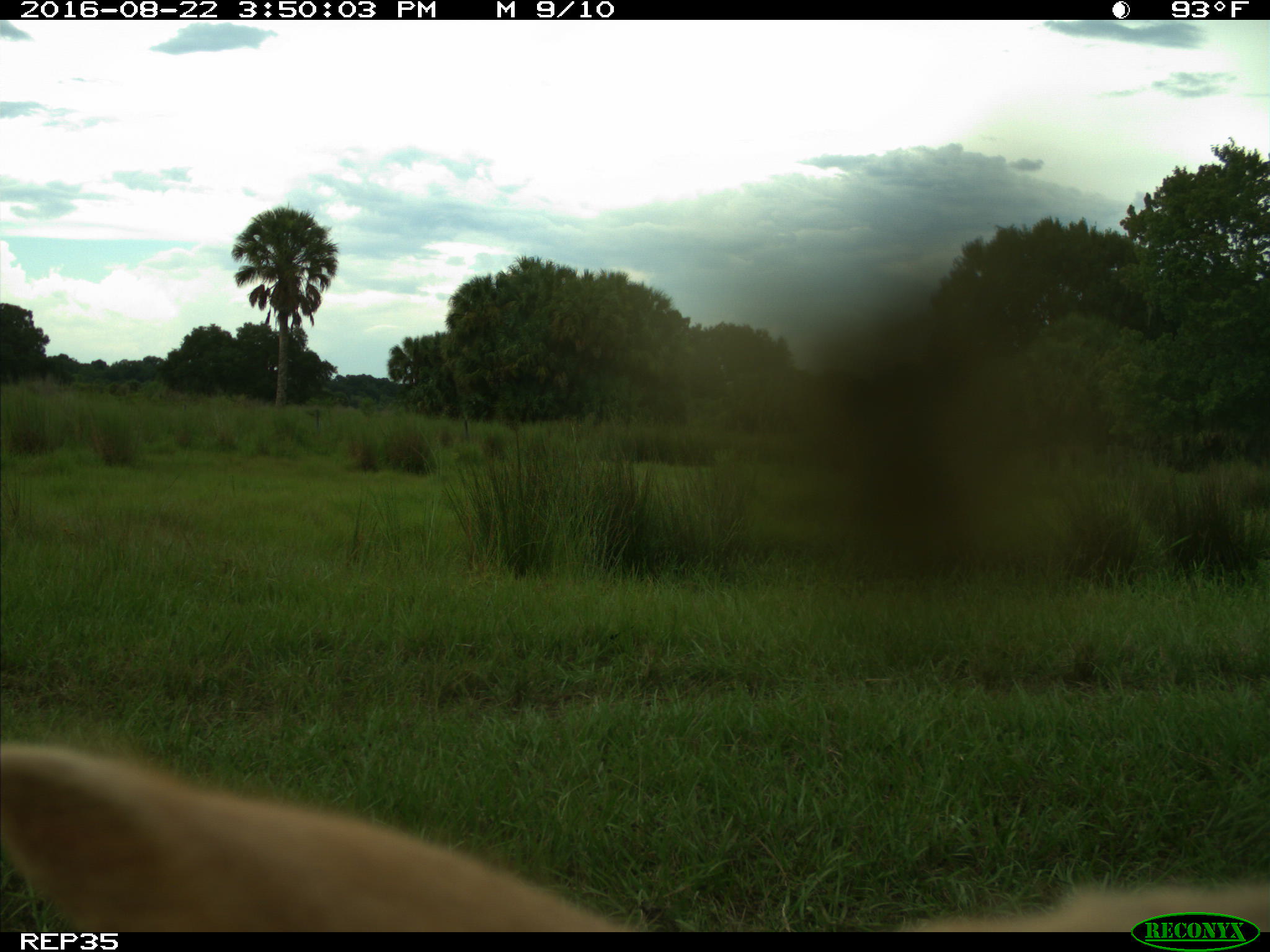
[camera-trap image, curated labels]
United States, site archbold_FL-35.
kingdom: Animalia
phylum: Chordata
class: Mammalia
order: Artiodactyla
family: Bovidae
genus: Bos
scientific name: Bos taurus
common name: domestic cow